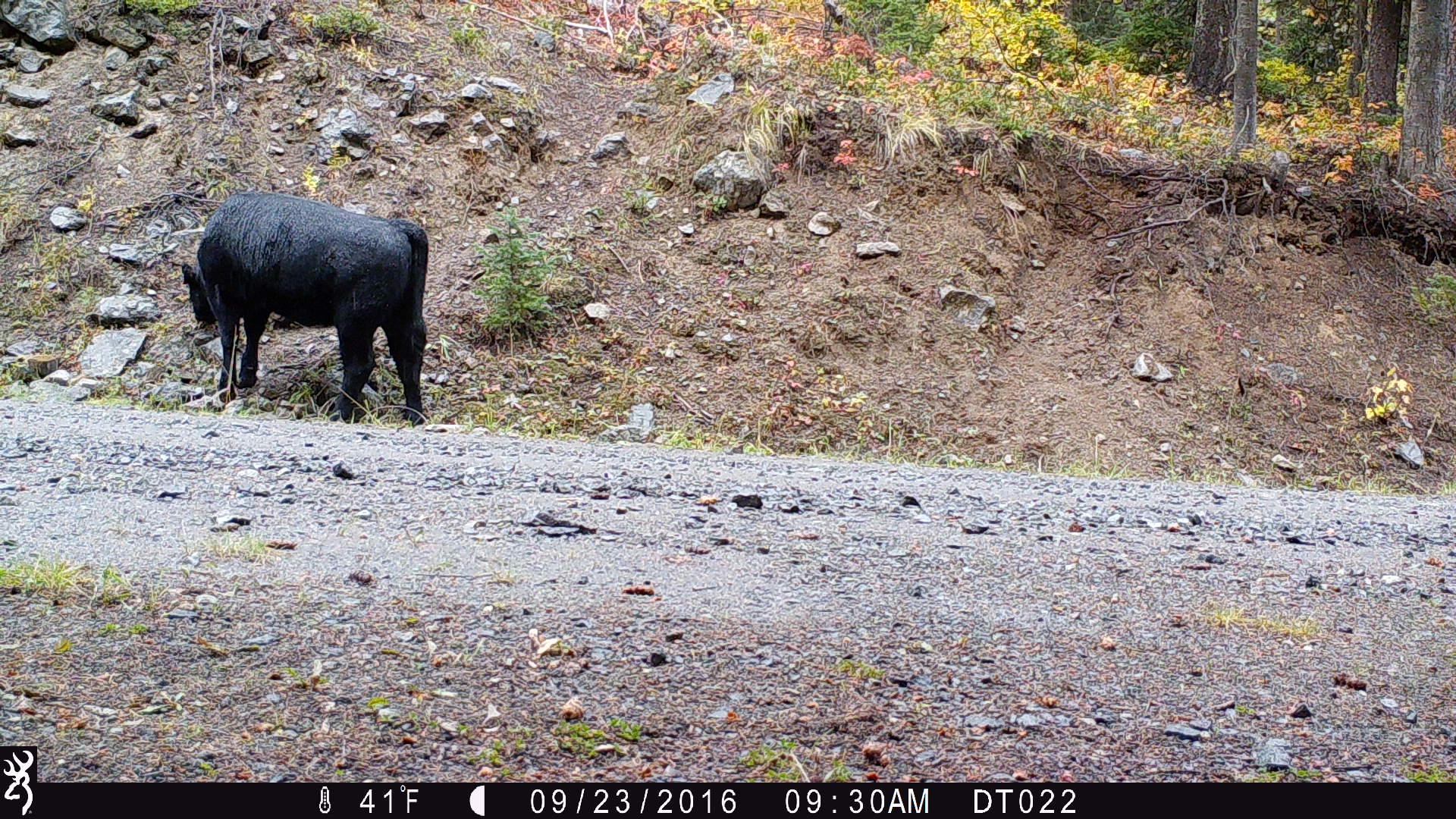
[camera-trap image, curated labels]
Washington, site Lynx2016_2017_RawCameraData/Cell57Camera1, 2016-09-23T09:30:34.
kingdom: Animalia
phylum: Chordata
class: Mammalia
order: Artiodactyla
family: Bovidae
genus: Bos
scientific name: Bos taurus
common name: domestic cattle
Domestic cattle (Bos taurus). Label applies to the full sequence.